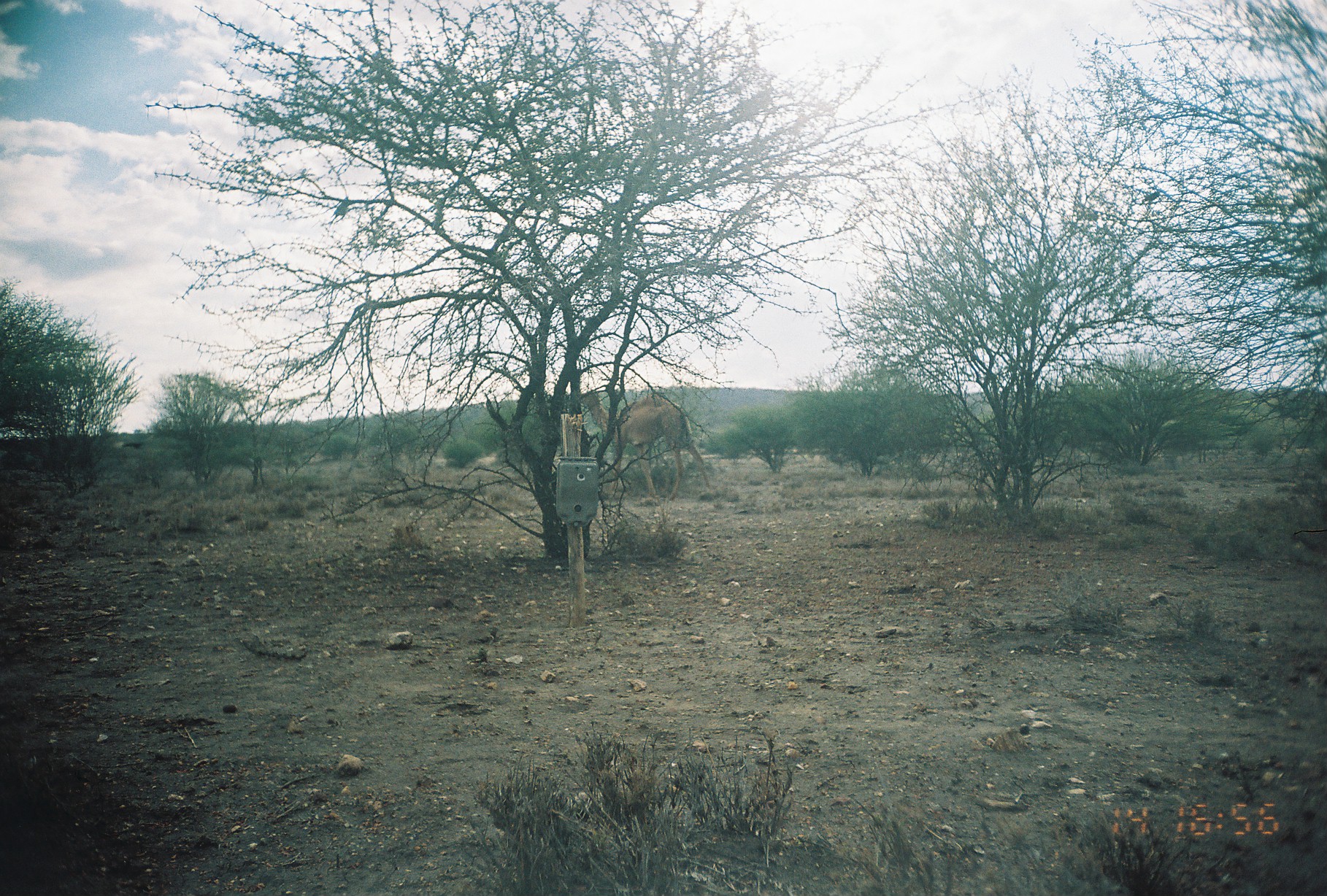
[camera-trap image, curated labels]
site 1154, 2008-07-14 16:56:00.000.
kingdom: Animalia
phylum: Chordata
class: Mammalia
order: Artiodactyla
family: Camelidae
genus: Camelus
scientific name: Camelus dromedarius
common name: dromedary camel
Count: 1.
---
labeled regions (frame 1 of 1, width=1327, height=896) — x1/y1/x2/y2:
camelus dromedarius: 573/389/714/501